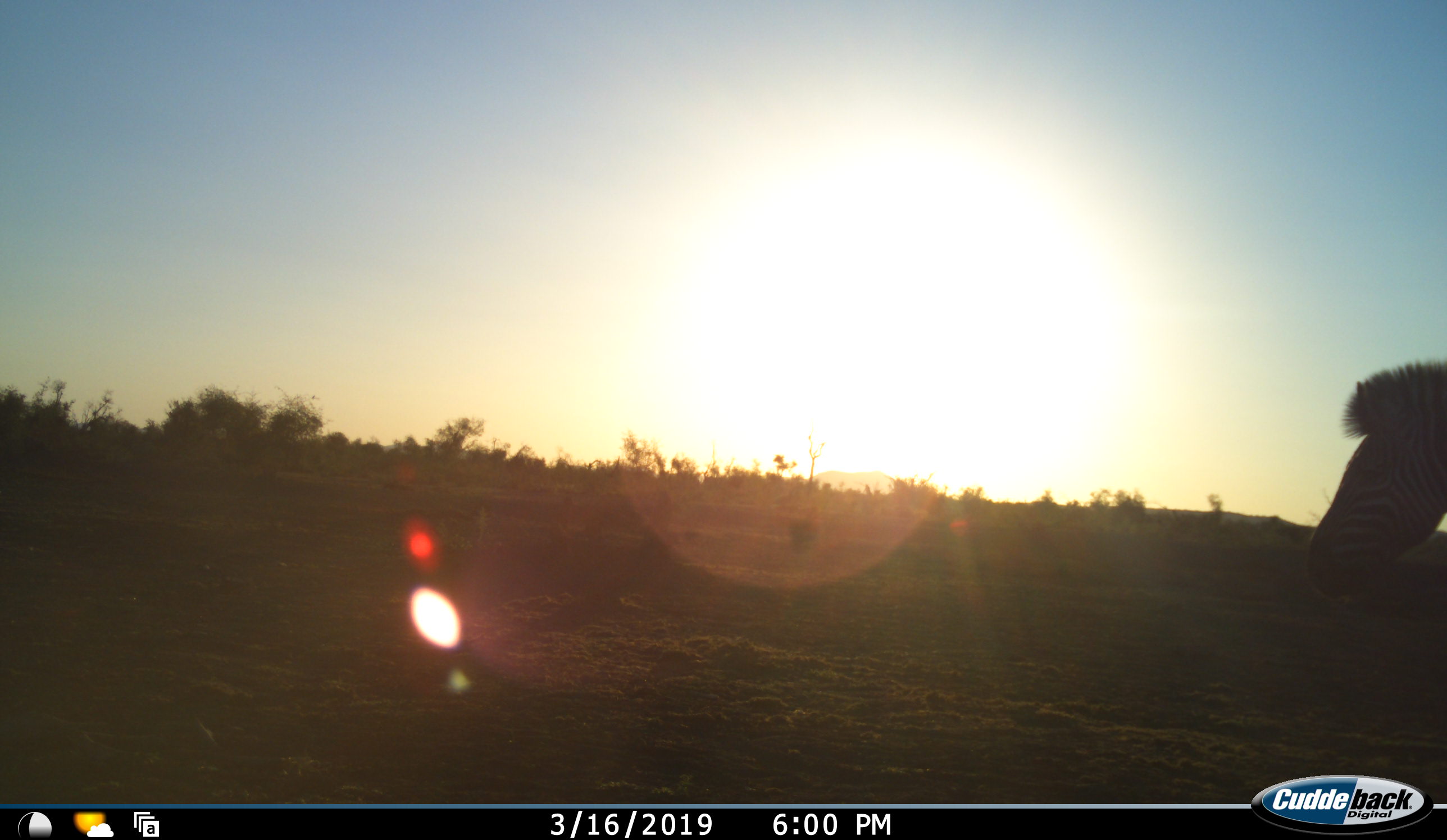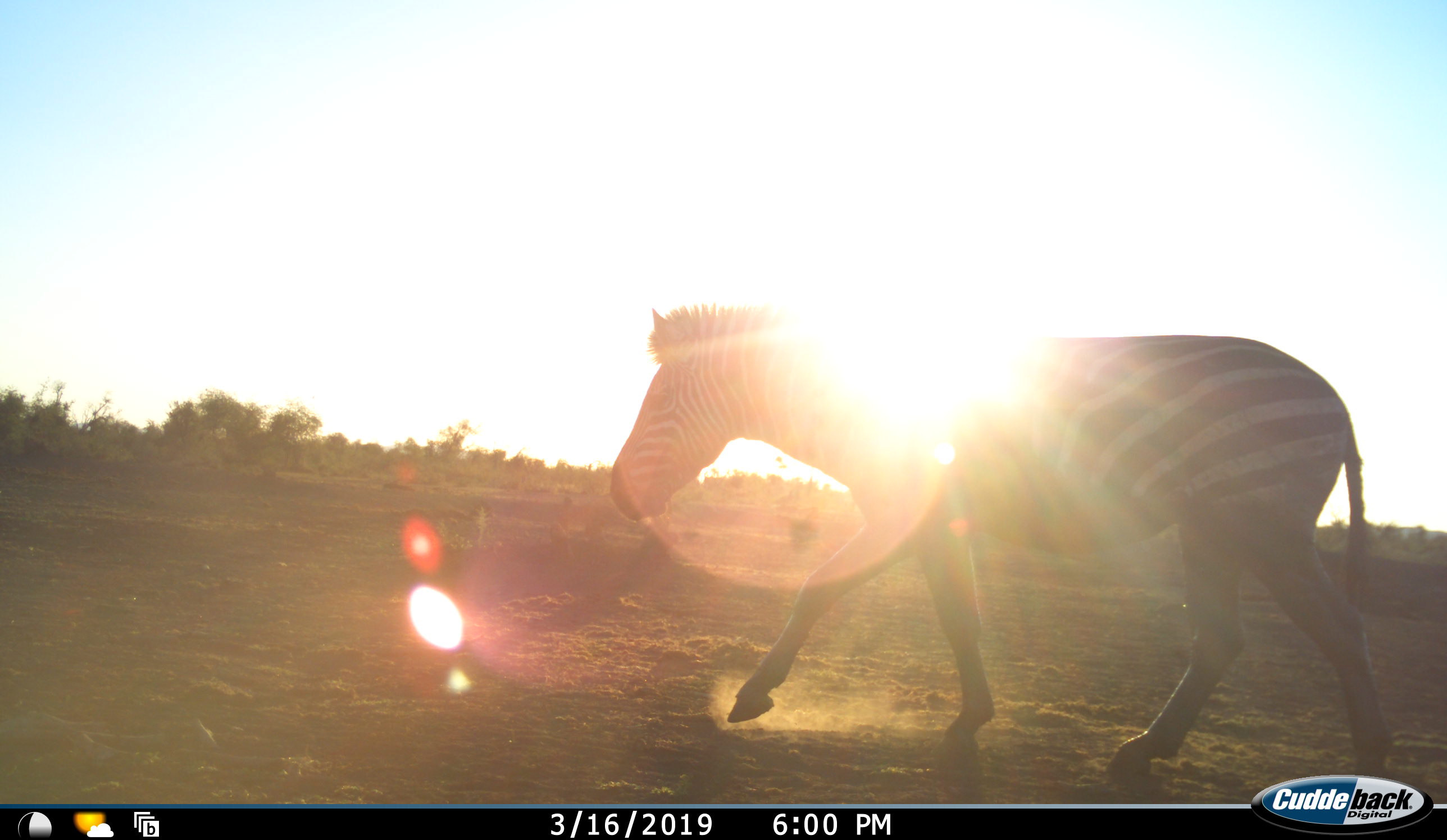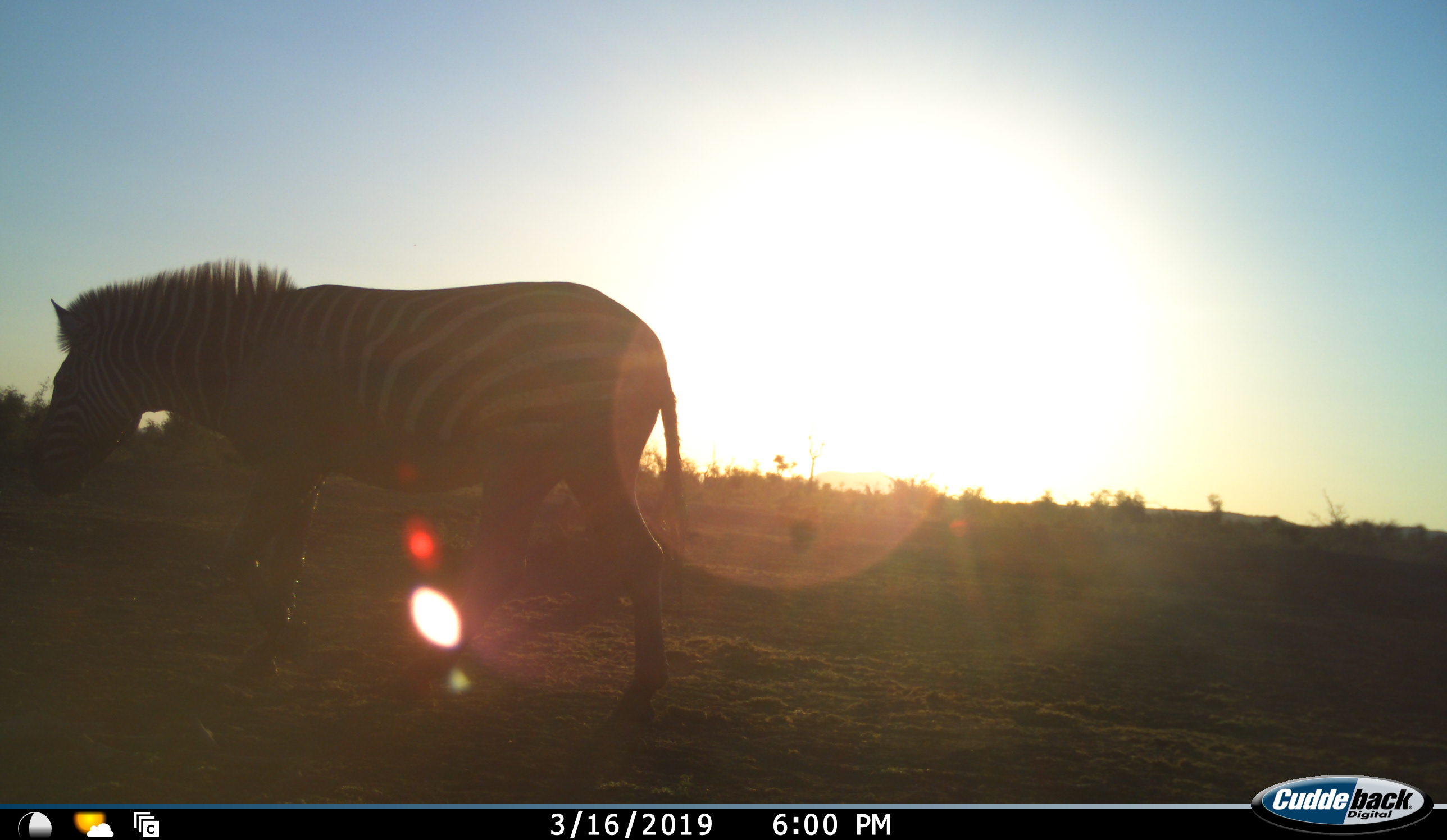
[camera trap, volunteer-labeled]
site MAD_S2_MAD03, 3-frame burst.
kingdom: Animalia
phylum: Chordata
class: Mammalia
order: Perissodactyla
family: Equidae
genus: Equus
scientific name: Equus quagga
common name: plains zebra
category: zebraplains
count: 1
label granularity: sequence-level